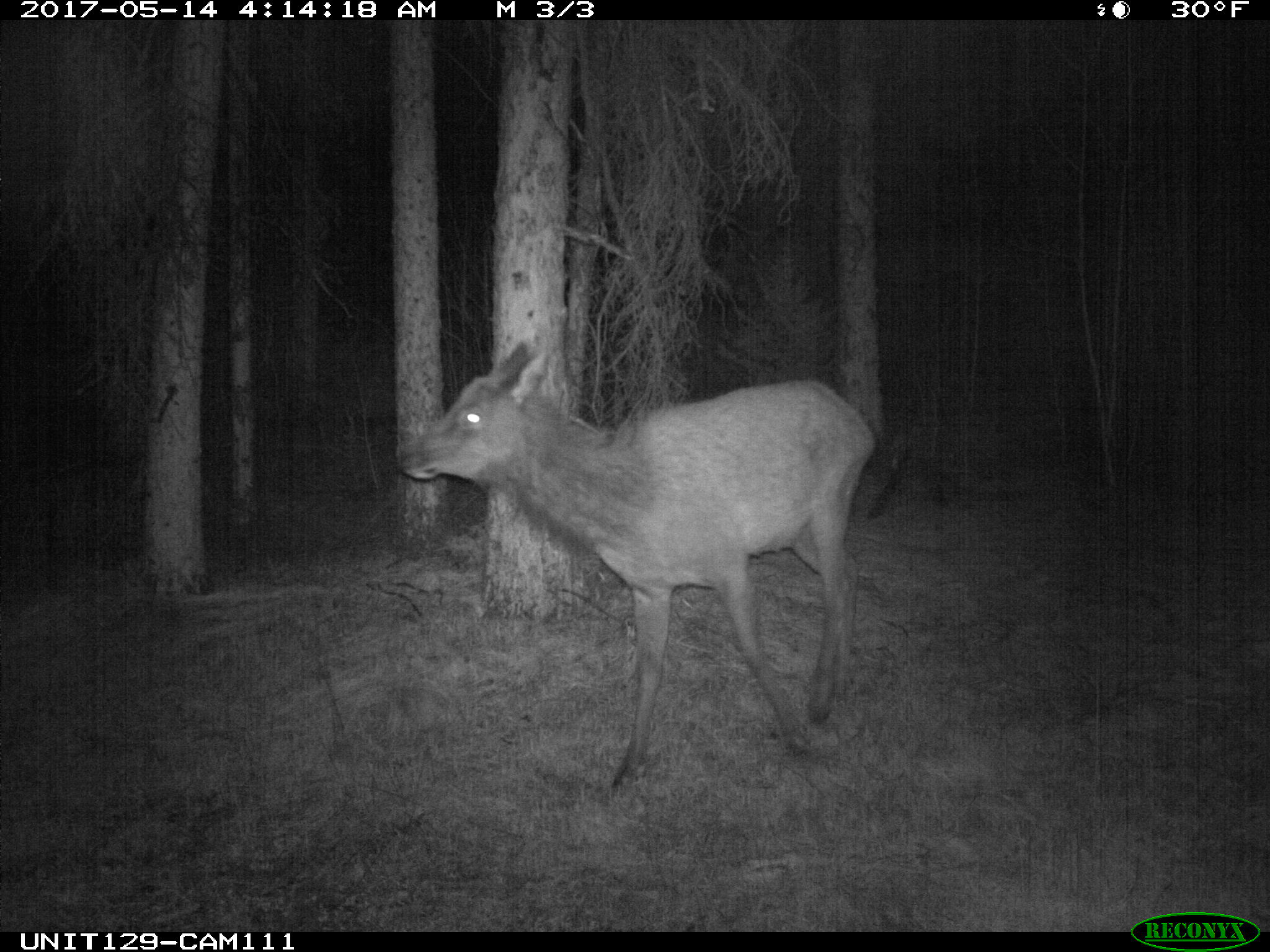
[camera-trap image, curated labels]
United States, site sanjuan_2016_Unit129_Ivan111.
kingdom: Animalia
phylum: Chordata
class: Mammalia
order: Artiodactyla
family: Cervidae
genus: Cervus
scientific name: Cervus elaphus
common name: red deer